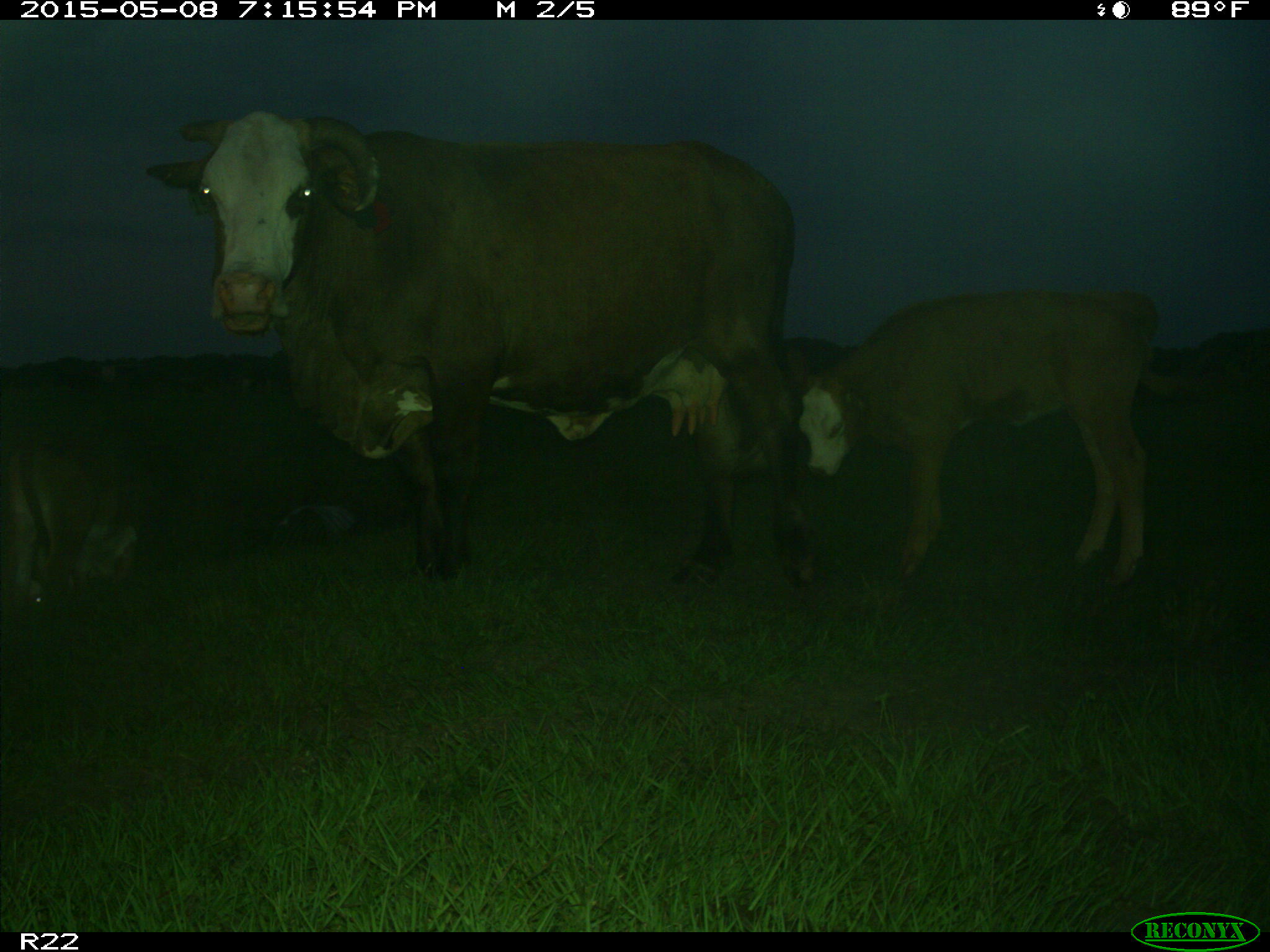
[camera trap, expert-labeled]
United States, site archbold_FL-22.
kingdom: Animalia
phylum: Chordata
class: Mammalia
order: Artiodactyla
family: Bovidae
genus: Bos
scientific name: Bos taurus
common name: domestic cow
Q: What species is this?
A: Bos taurus (domestic cow).